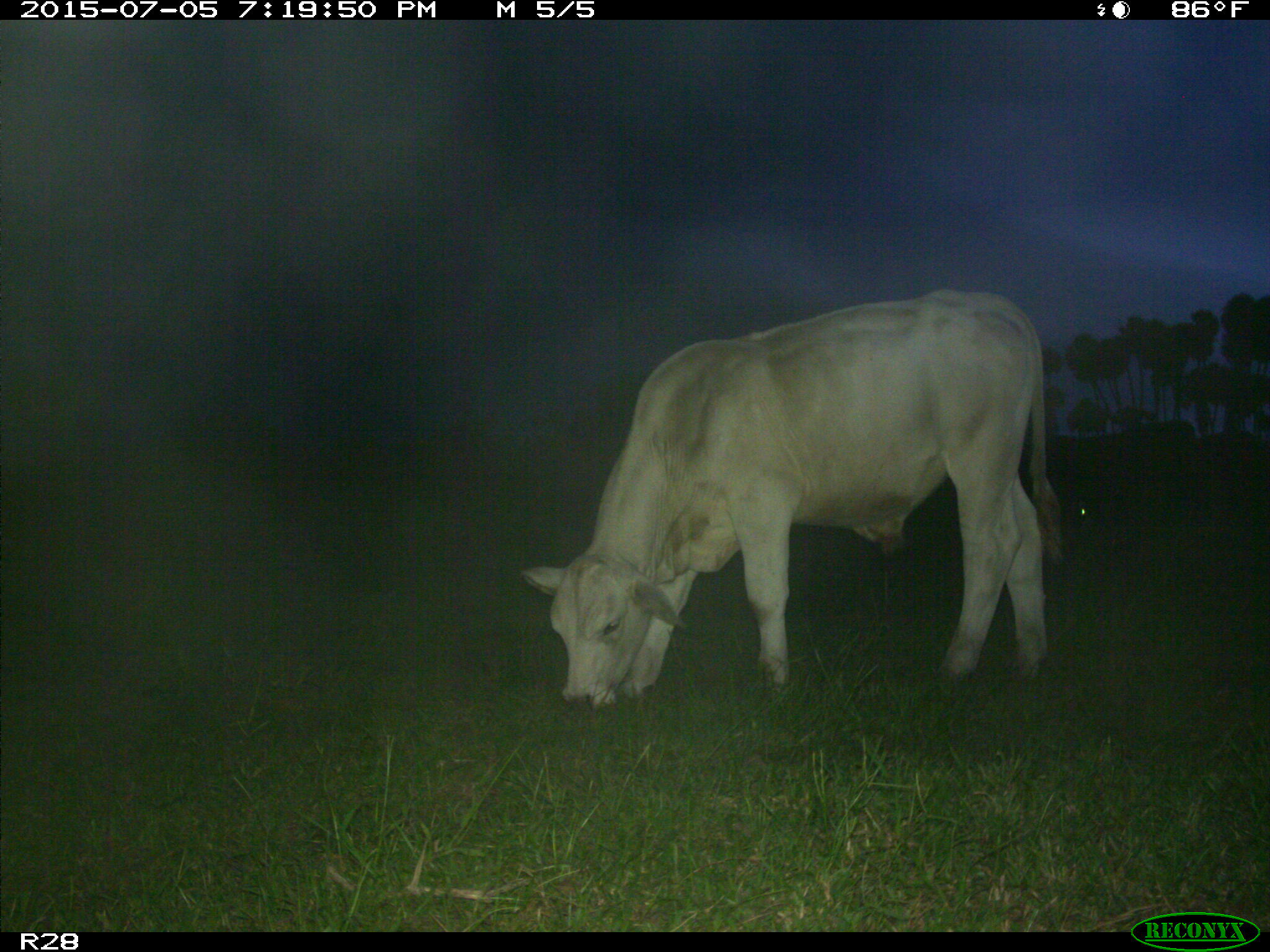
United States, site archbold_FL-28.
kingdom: Animalia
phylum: Chordata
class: Mammalia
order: Artiodactyla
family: Bovidae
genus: Bos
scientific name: Bos taurus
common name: domestic cow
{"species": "Bos taurus (domestic cow)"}